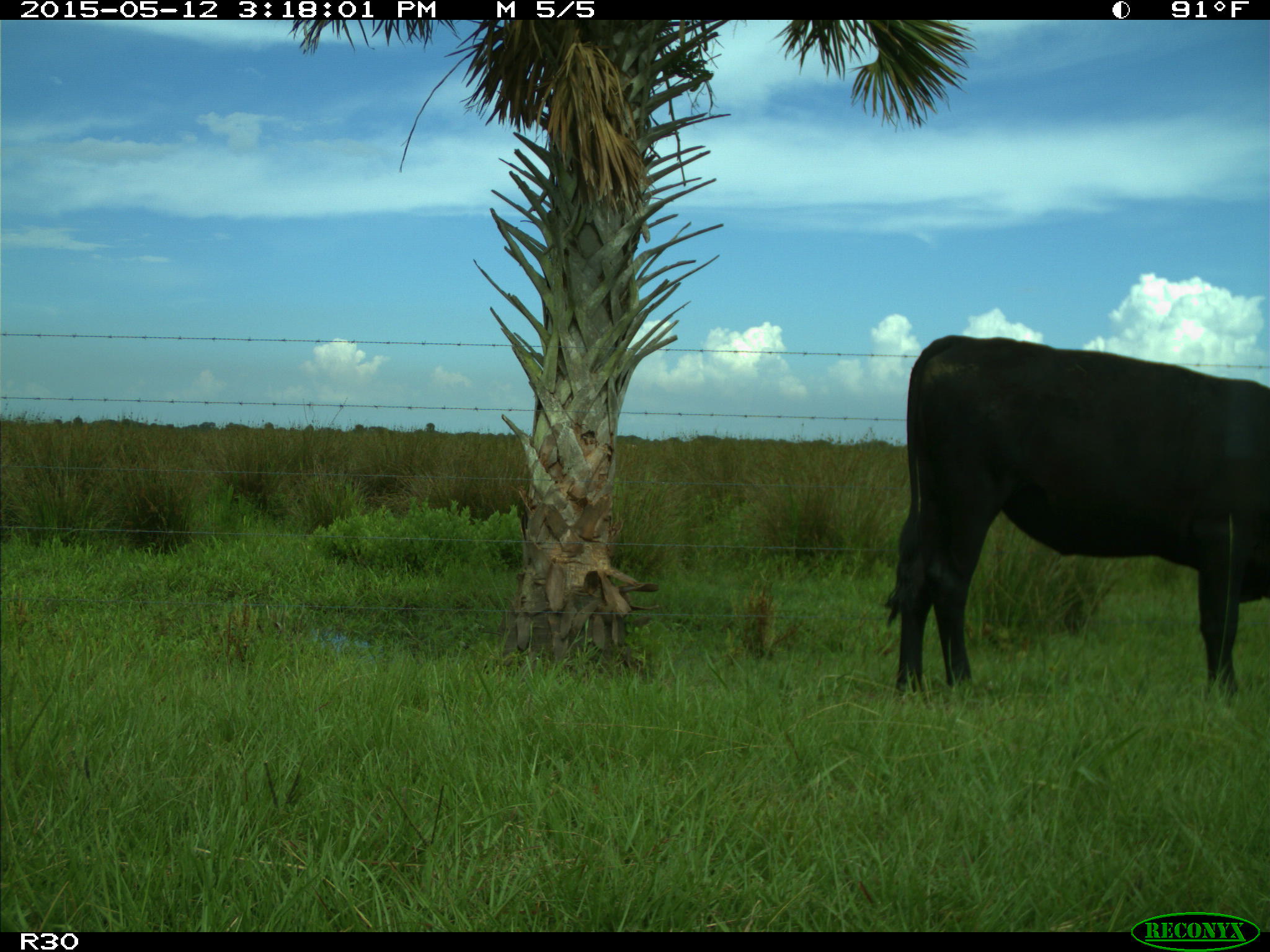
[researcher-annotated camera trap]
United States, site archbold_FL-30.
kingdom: Animalia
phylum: Chordata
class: Mammalia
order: Artiodactyla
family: Bovidae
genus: Bos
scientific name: Bos taurus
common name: domestic cow